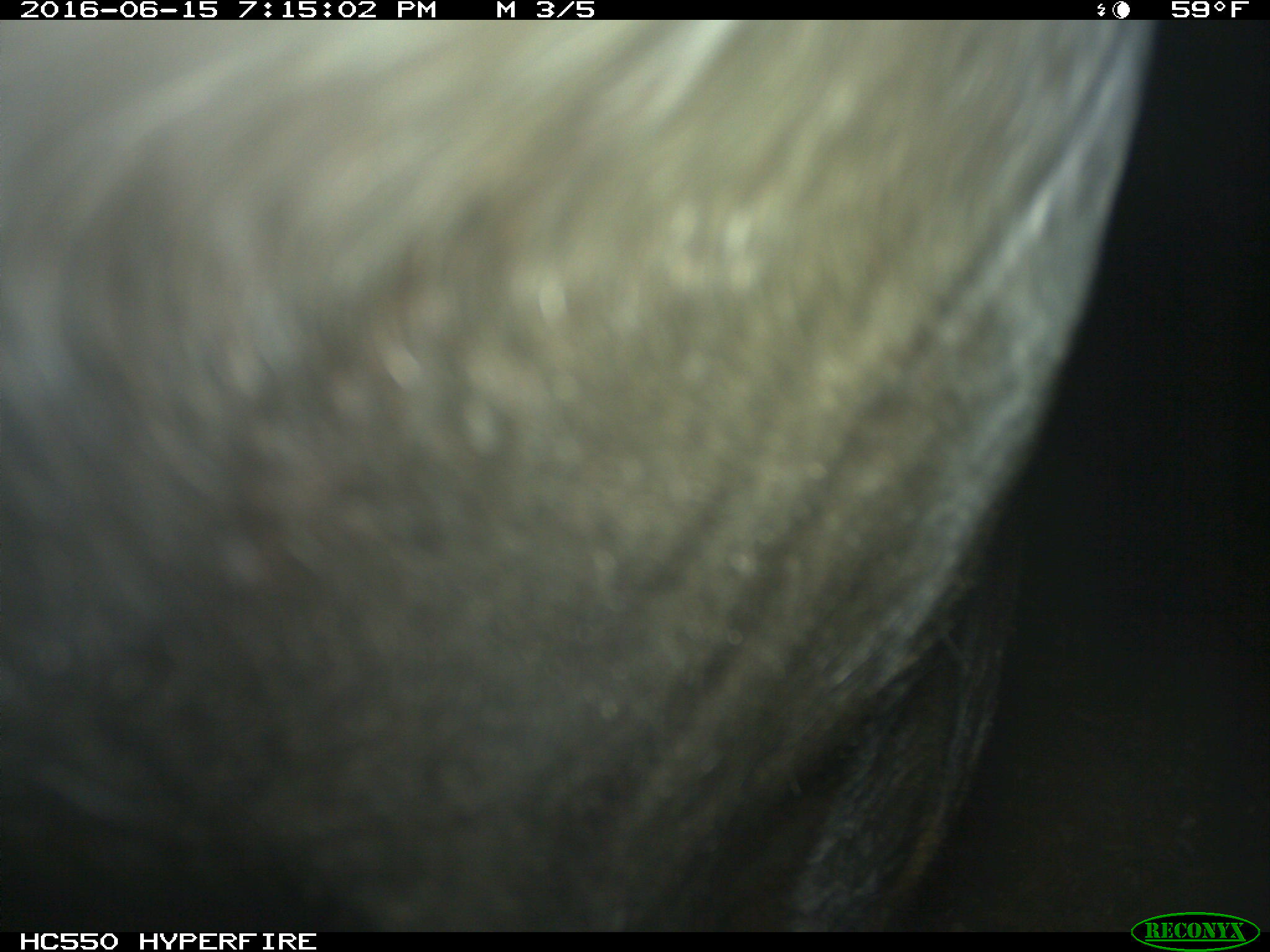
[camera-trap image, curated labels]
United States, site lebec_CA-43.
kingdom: Animalia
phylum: Chordata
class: Mammalia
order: Artiodactyla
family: Bovidae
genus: Bos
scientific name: Bos taurus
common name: domestic cow